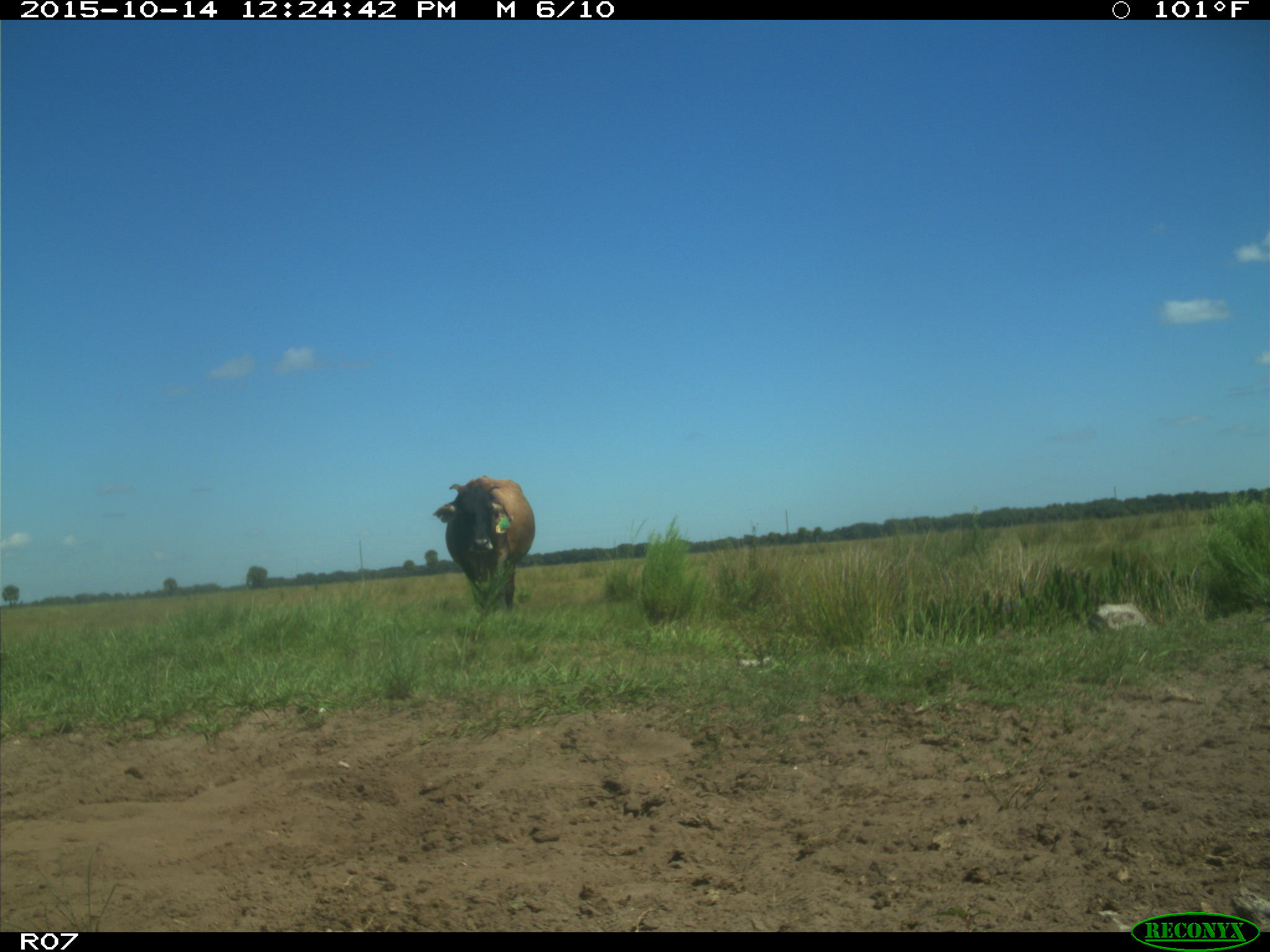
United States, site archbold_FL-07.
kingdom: Animalia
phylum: Chordata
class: Mammalia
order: Artiodactyla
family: Bovidae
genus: Bos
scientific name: Bos taurus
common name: domestic cow